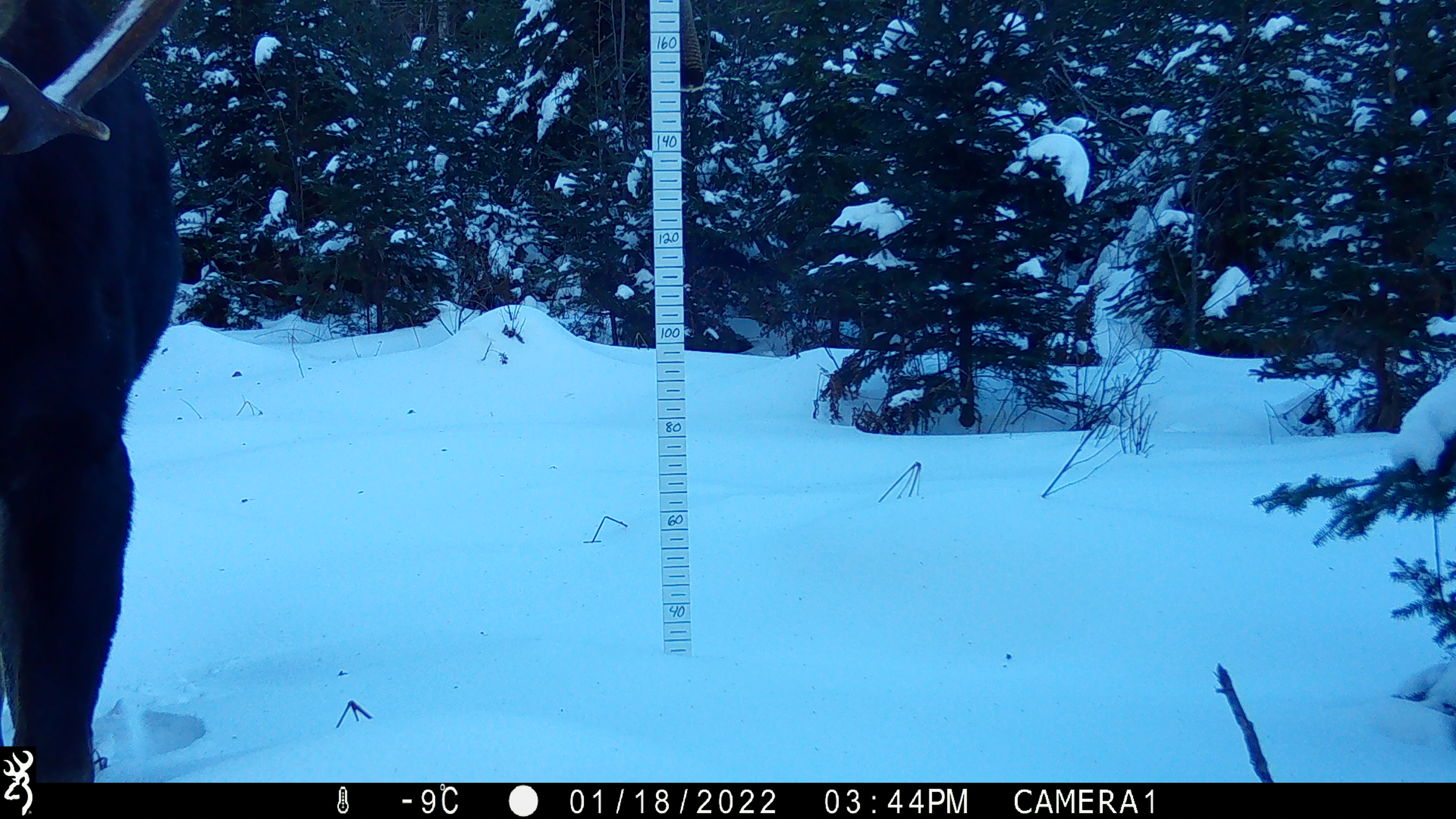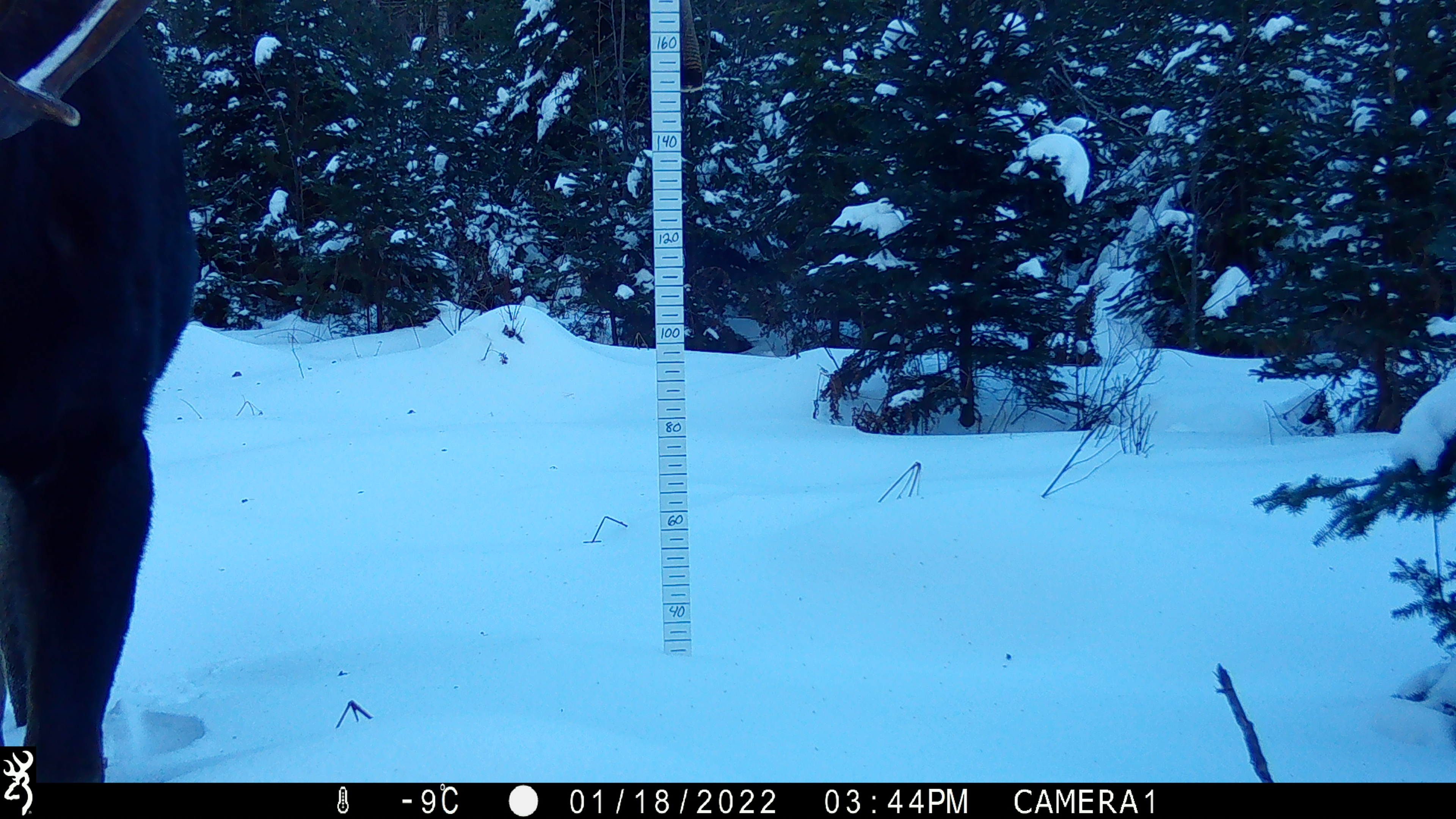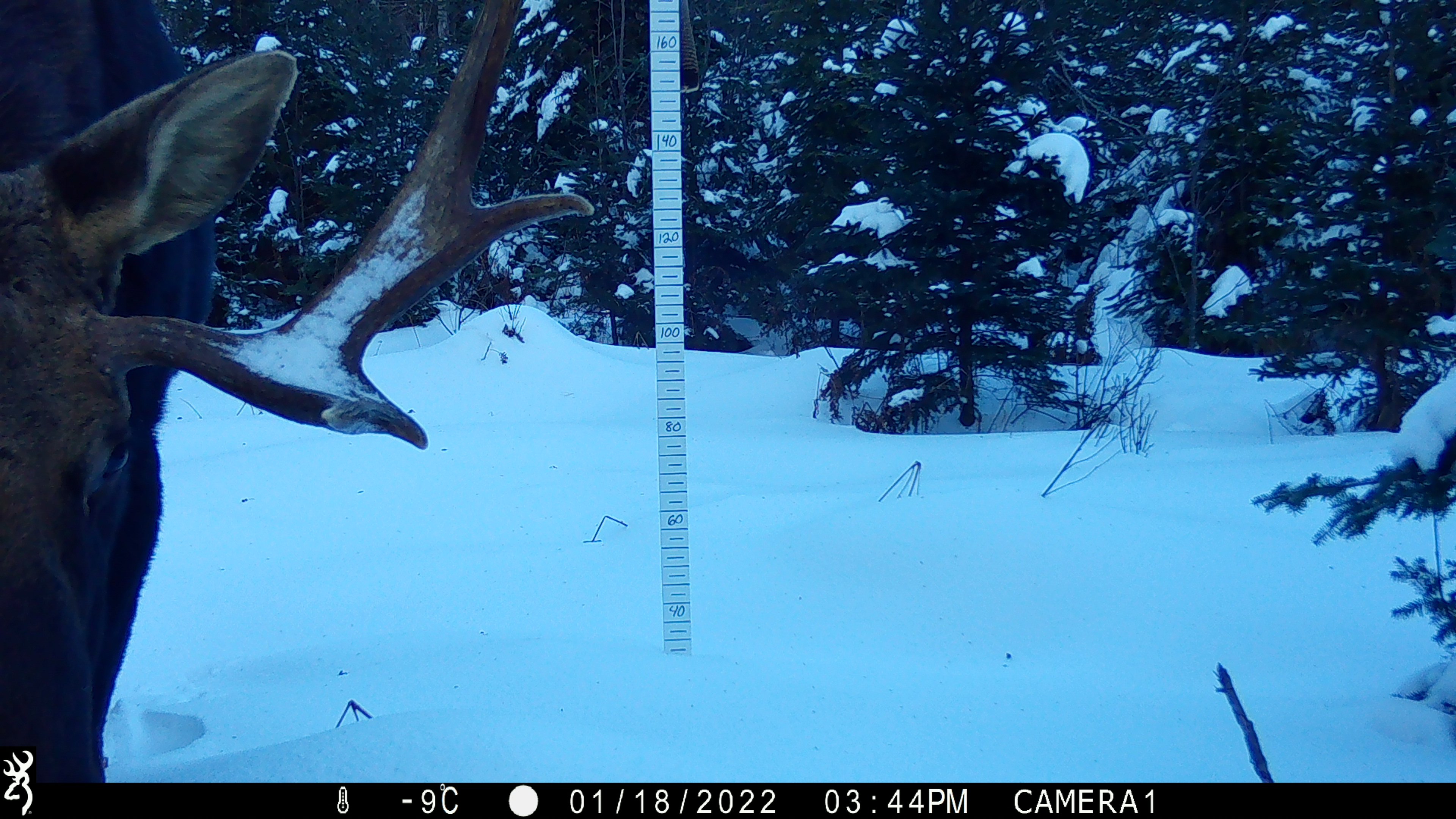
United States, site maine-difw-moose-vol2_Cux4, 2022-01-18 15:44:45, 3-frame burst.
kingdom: Animalia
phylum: Chordata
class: Mammalia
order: Artiodactyla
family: Cervidae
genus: Alces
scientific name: Alces alces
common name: moose